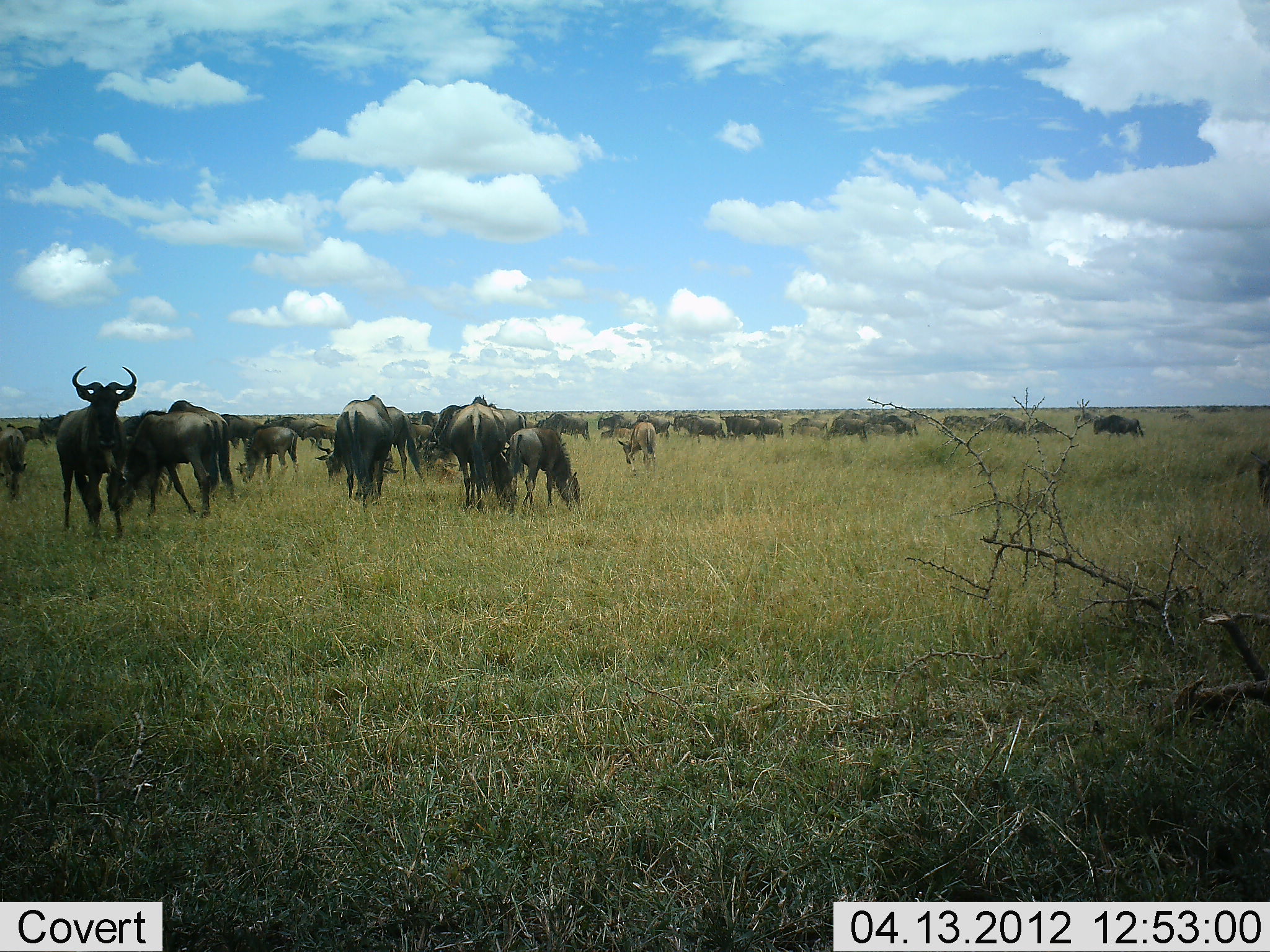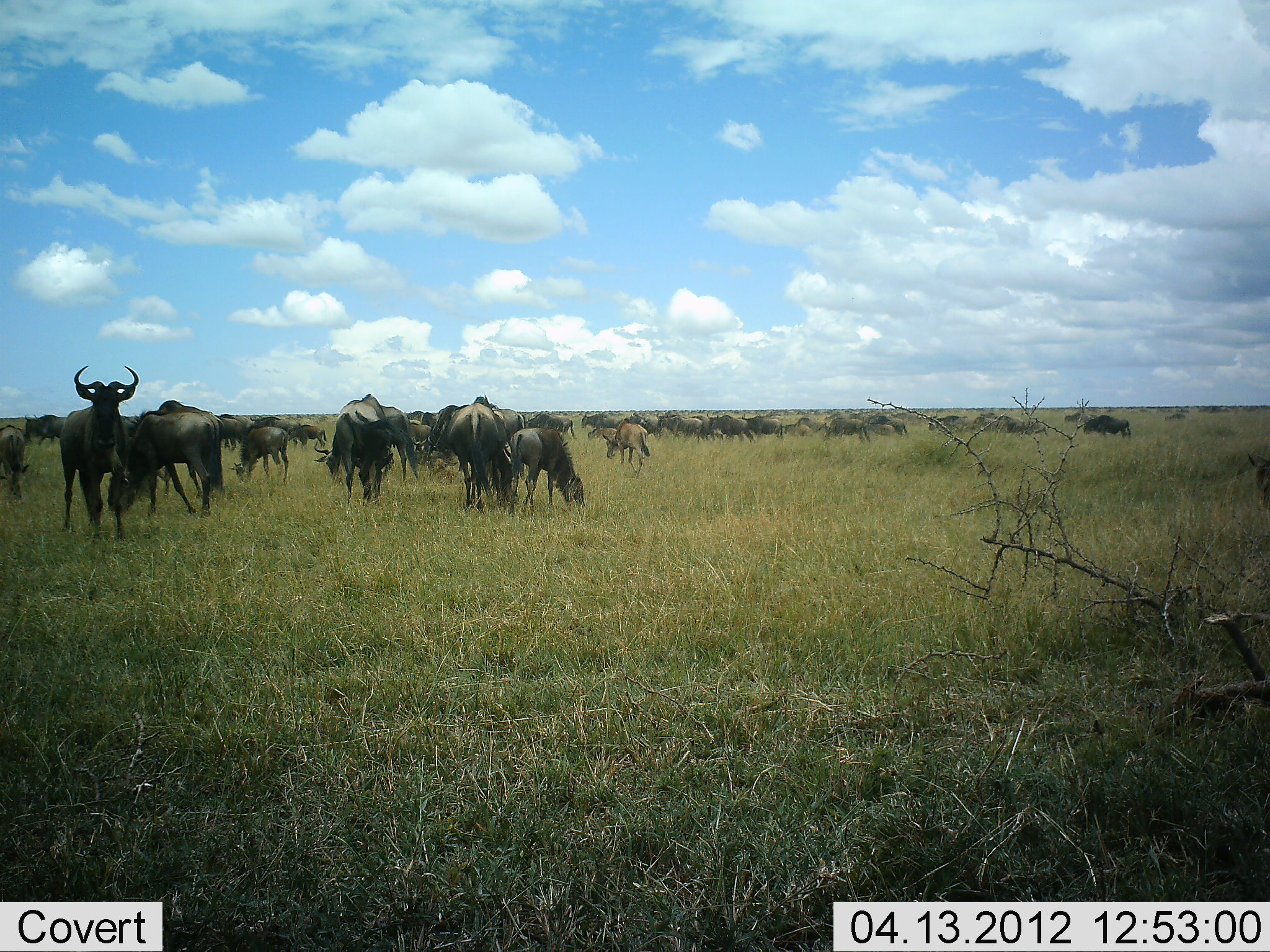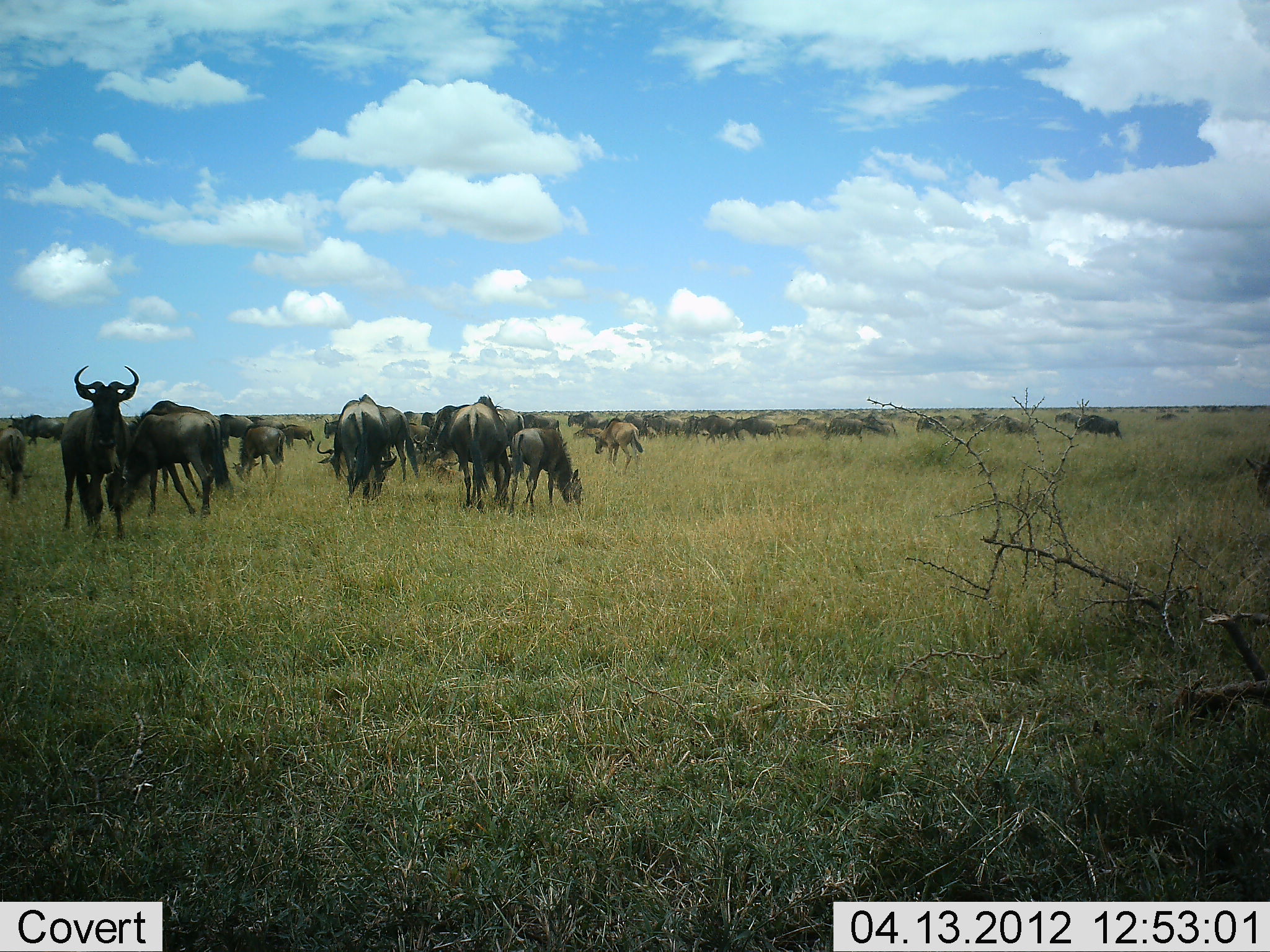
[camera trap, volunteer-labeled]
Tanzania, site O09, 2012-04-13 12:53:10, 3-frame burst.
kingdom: Animalia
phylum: Chordata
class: Mammalia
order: Artiodactyla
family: Bovidae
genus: Connochaetes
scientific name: Connochaetes taurinus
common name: blue wildebeest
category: wildebeest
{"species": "wildebeest (blue wildebeest) (Connochaetes taurinus)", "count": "11-50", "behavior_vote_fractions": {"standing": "91%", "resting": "0%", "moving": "64%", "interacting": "0%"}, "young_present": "32%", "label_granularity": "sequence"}